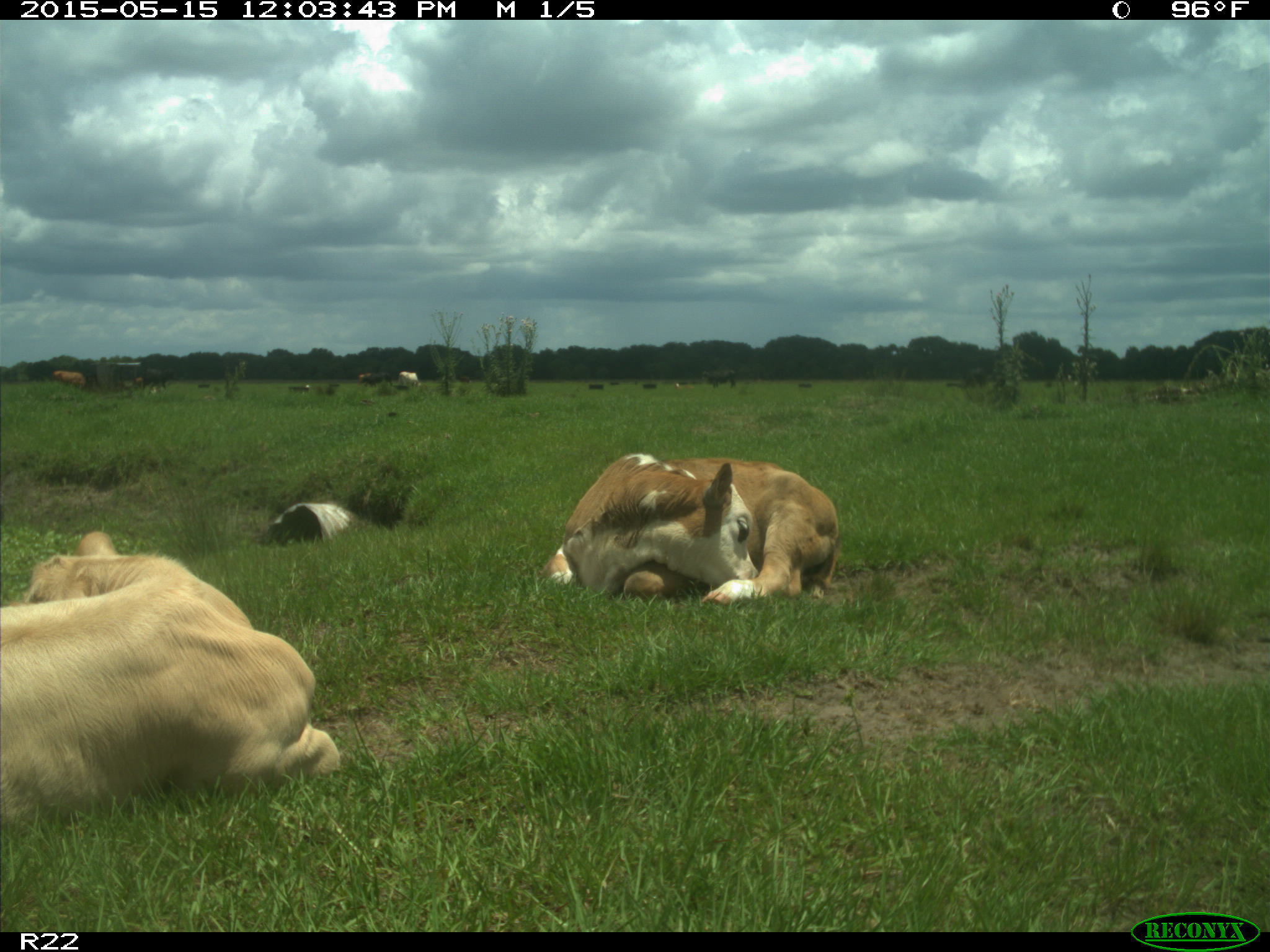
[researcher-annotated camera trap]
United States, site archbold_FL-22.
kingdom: Animalia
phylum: Chordata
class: Mammalia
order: Artiodactyla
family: Bovidae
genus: Bos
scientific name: Bos taurus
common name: domestic cow